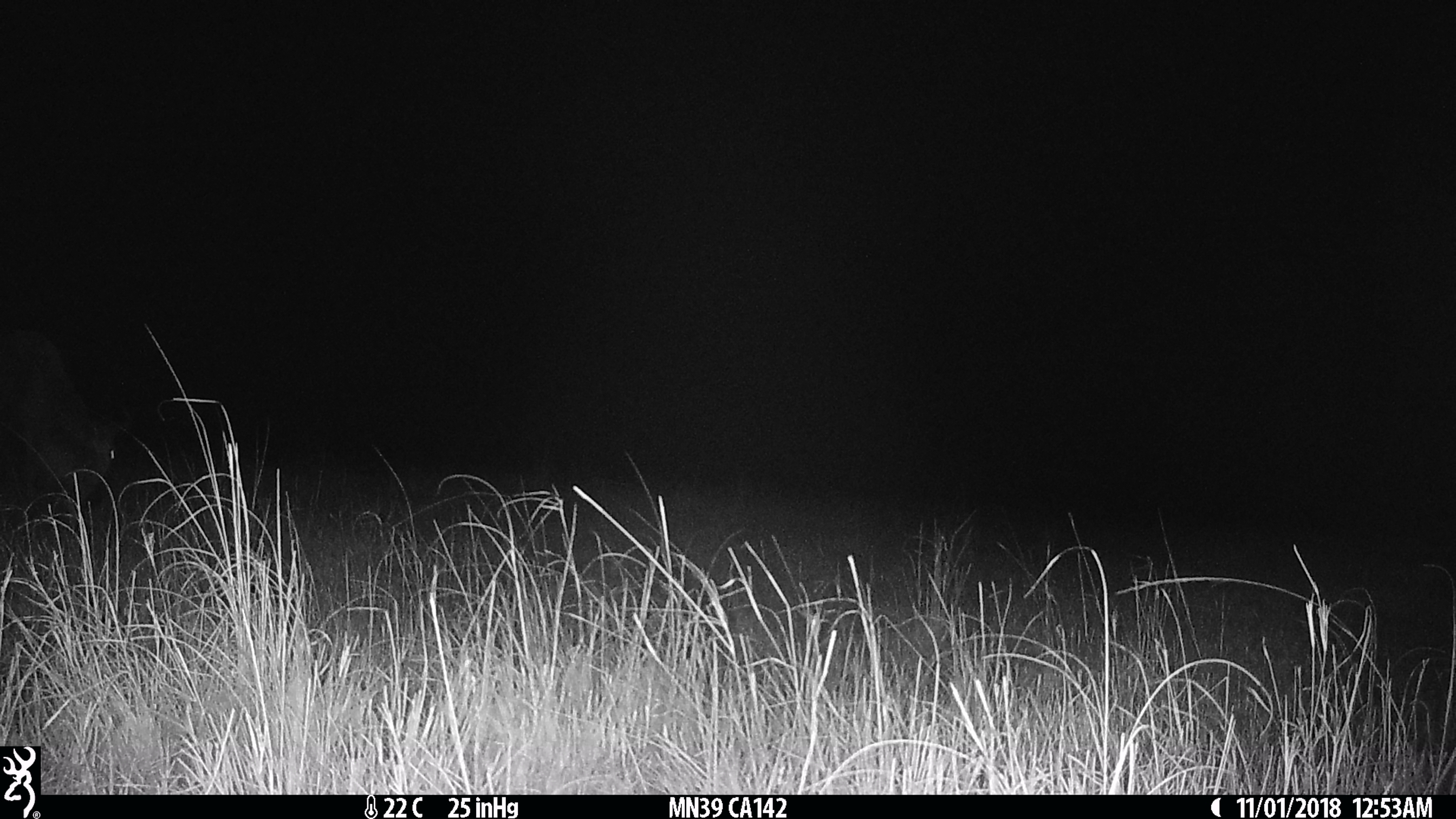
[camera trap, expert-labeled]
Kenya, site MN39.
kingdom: Animalia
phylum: Chordata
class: Mammalia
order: Artiodactyla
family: Bovidae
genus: Connochaetes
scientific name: Connochaetes taurinus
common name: blue wildebeest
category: wildebeest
Wildebeest (blue wildebeest) (Connochaetes taurinus).